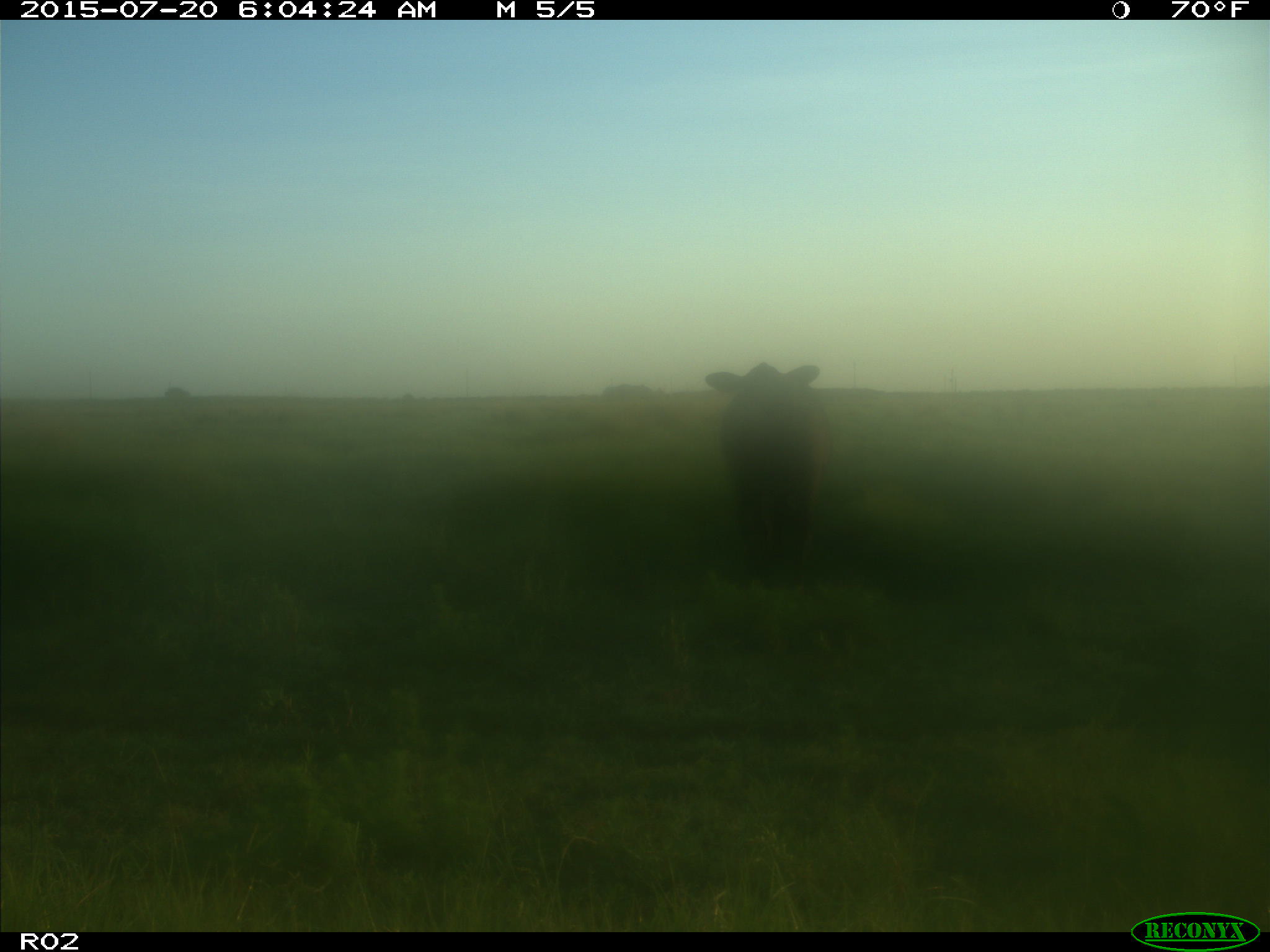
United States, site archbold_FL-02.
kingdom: Animalia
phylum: Chordata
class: Mammalia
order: Artiodactyla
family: Bovidae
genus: Bos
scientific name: Bos taurus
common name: domestic cow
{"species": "Bos taurus (domestic cow)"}